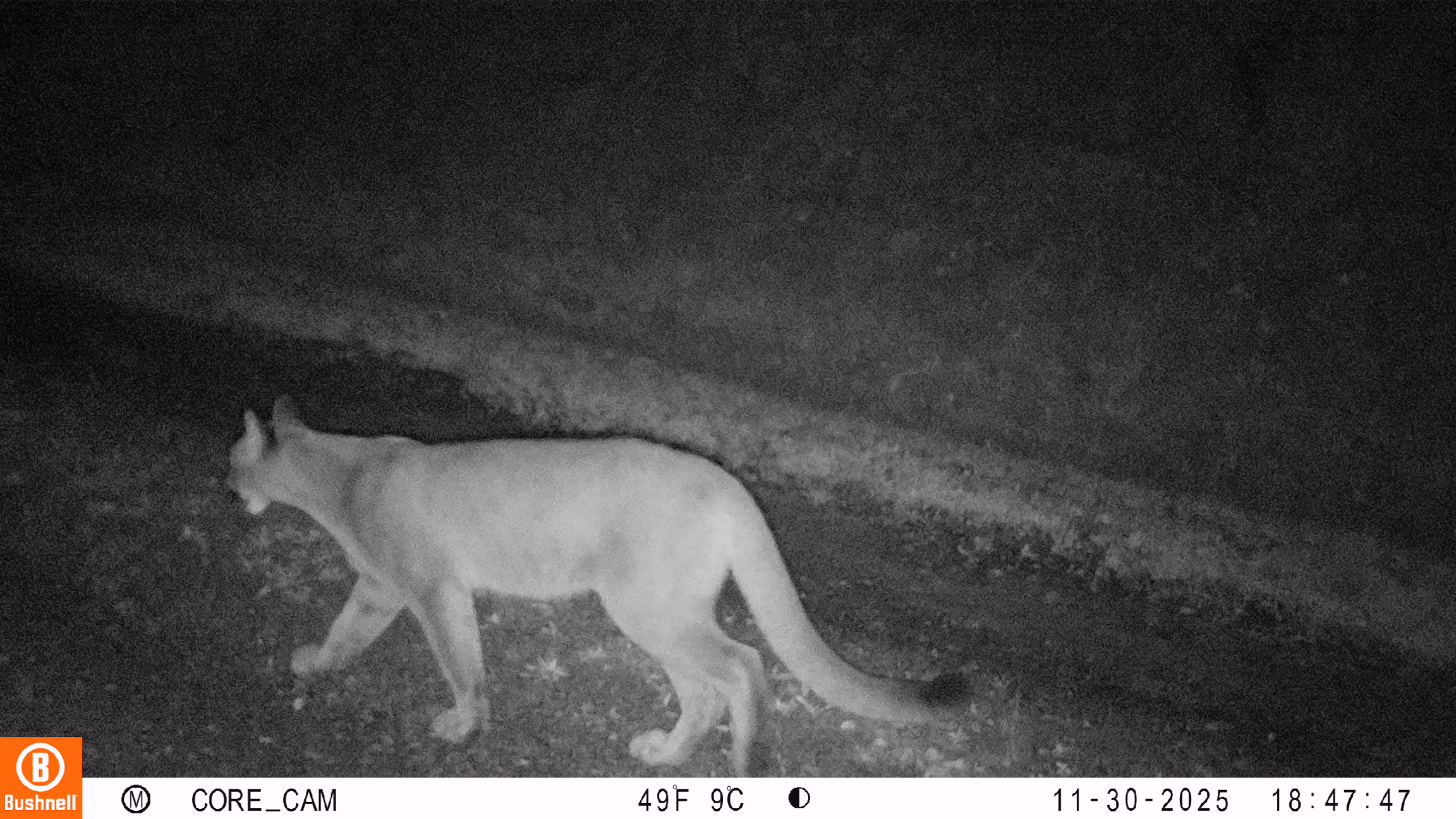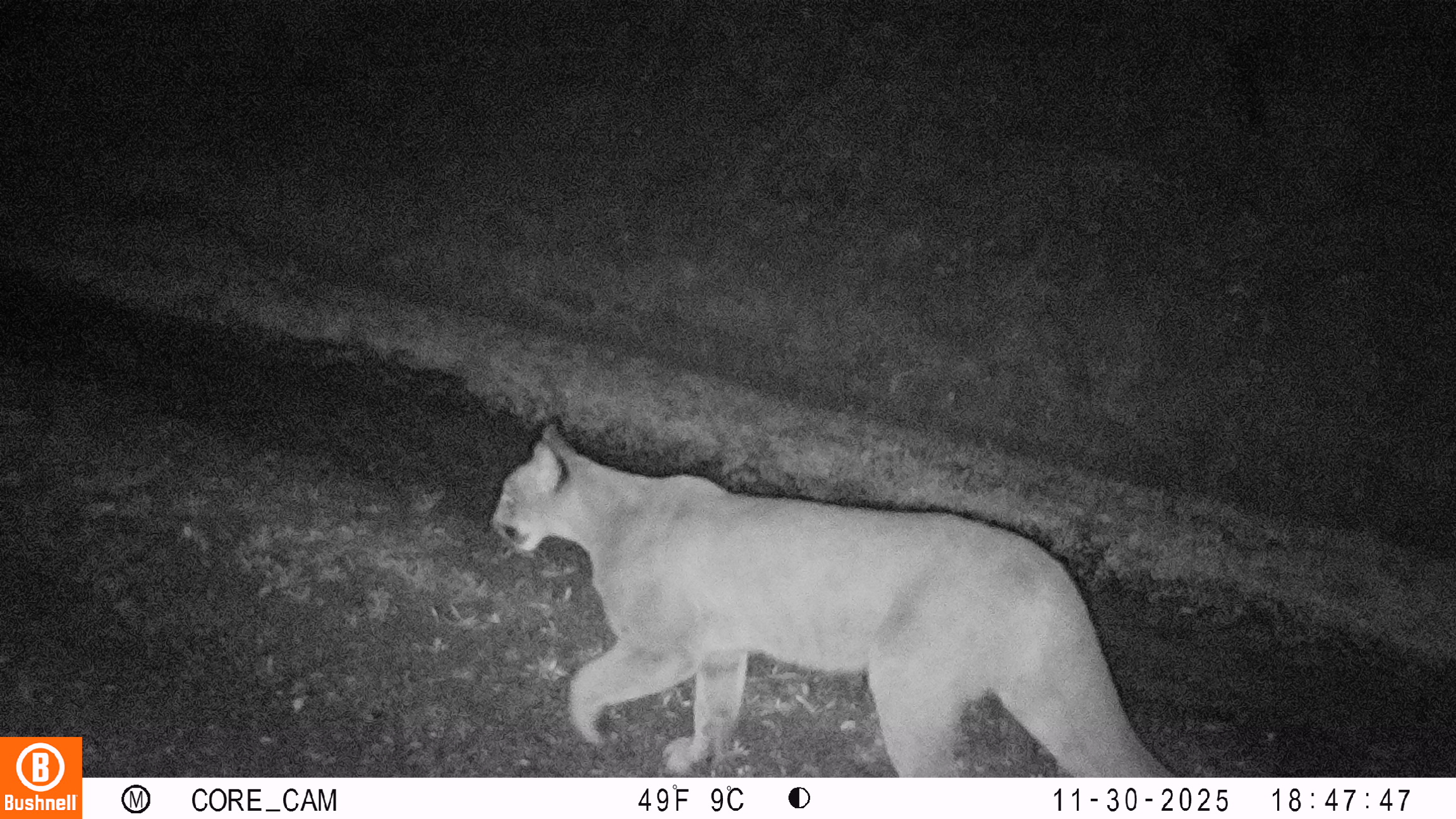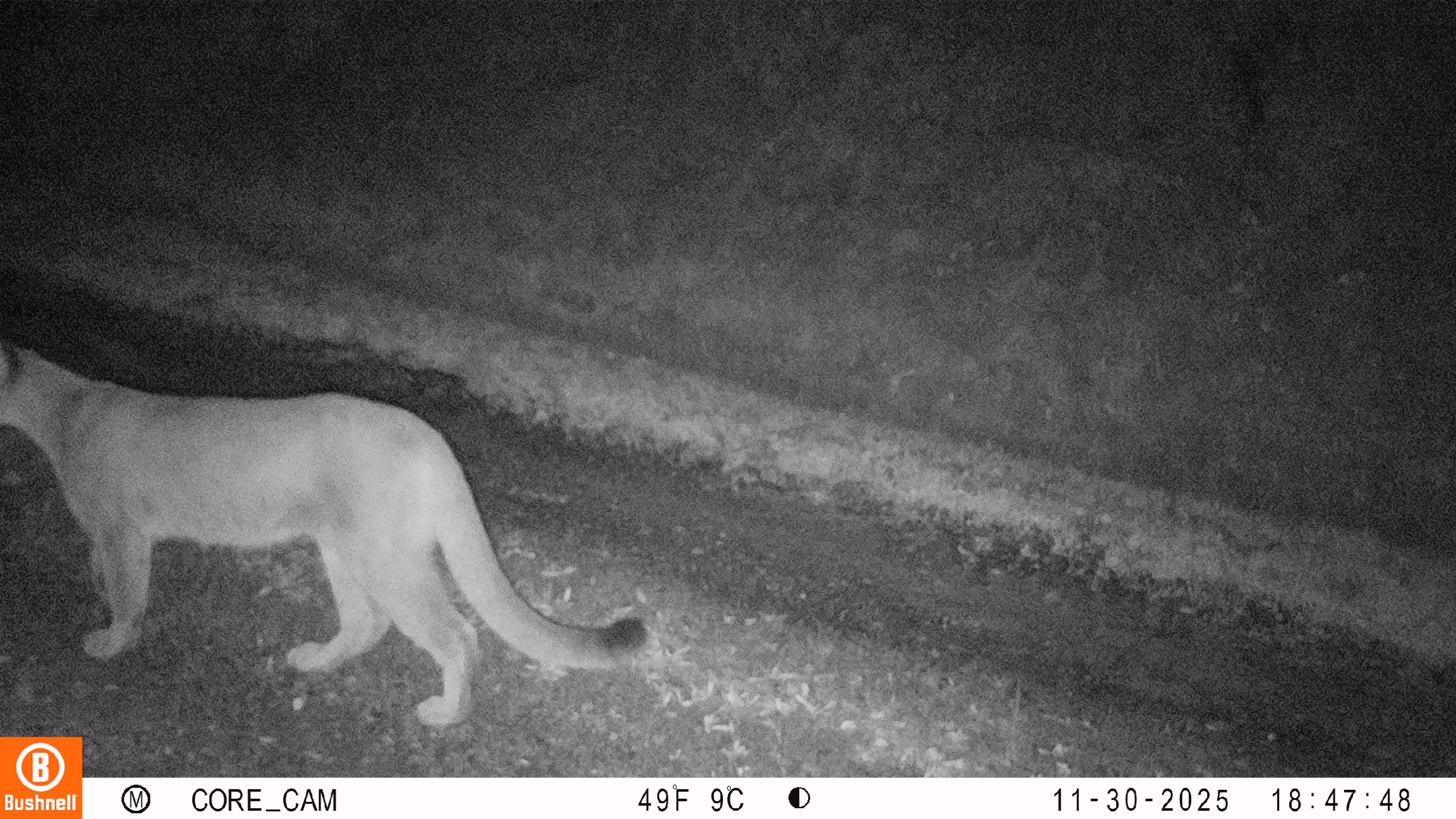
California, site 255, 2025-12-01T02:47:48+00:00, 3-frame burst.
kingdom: Animalia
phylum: Chordata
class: Mammalia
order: Carnivora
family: Felidae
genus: Puma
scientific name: Puma concolor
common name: puma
Puma (Puma concolor).